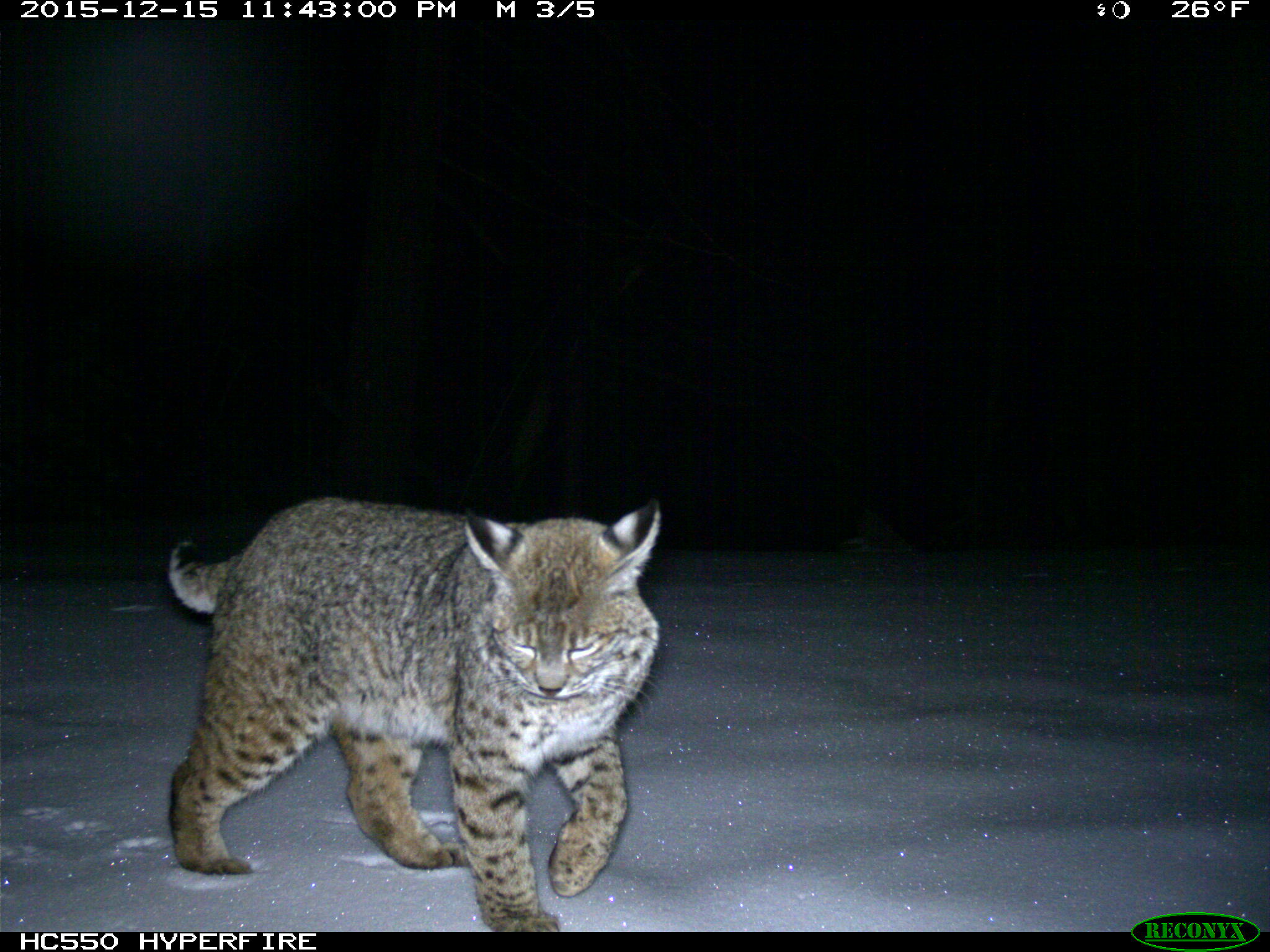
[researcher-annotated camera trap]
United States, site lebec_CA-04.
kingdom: Animalia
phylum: Chordata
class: Mammalia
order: Carnivora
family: Felidae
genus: Lynx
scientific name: Lynx rufus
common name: bobcat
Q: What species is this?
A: Lynx rufus (bobcat).